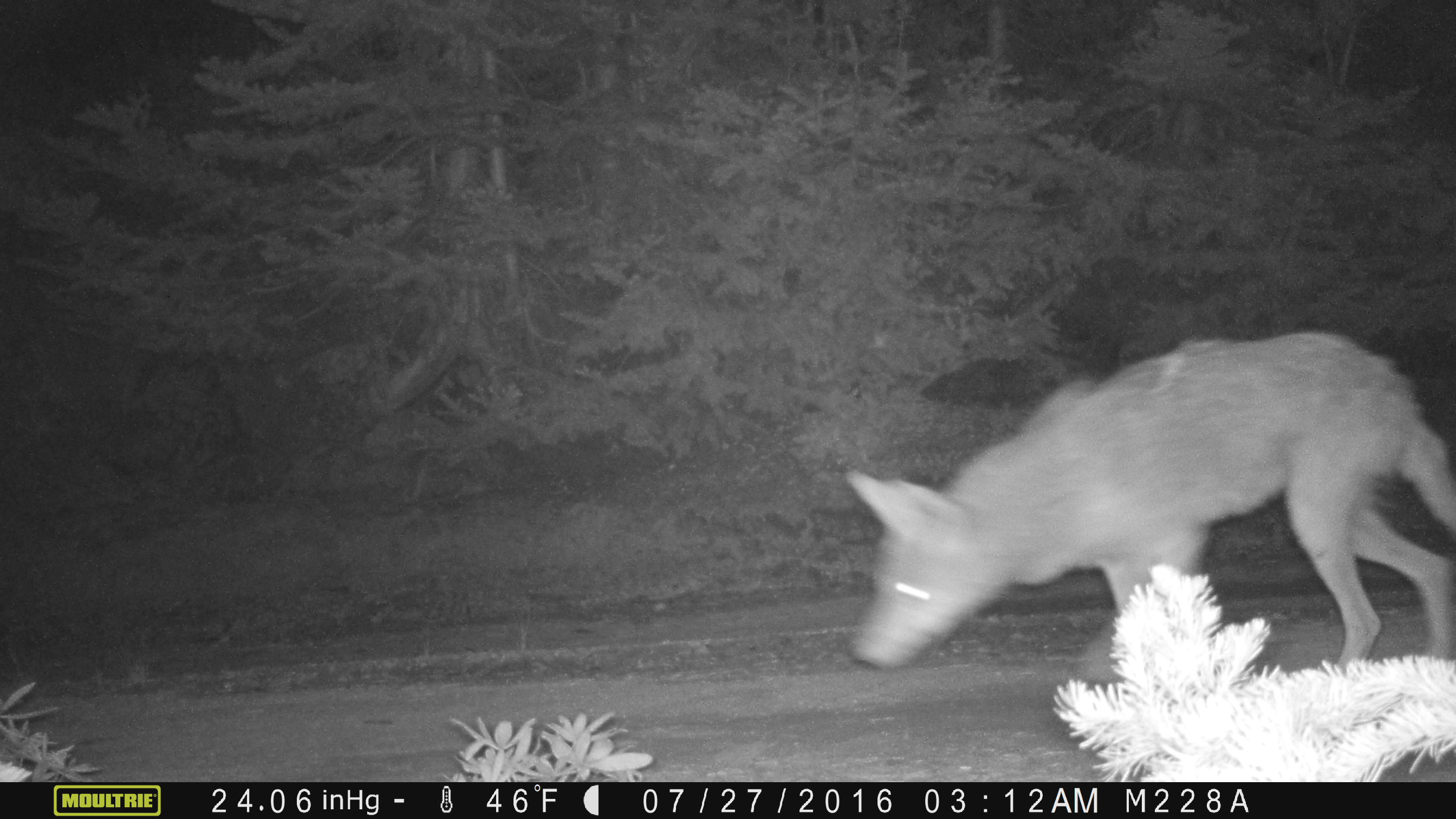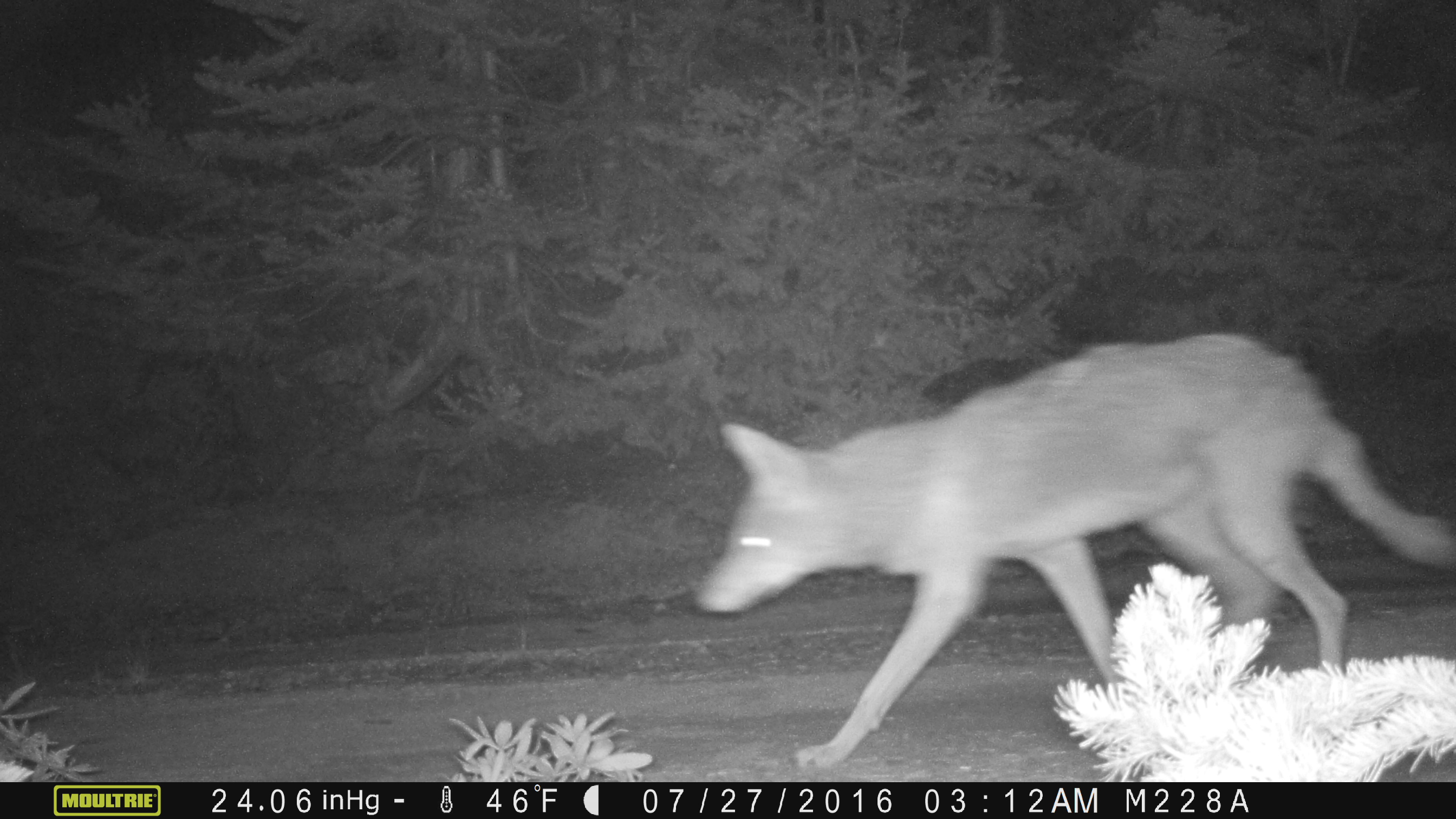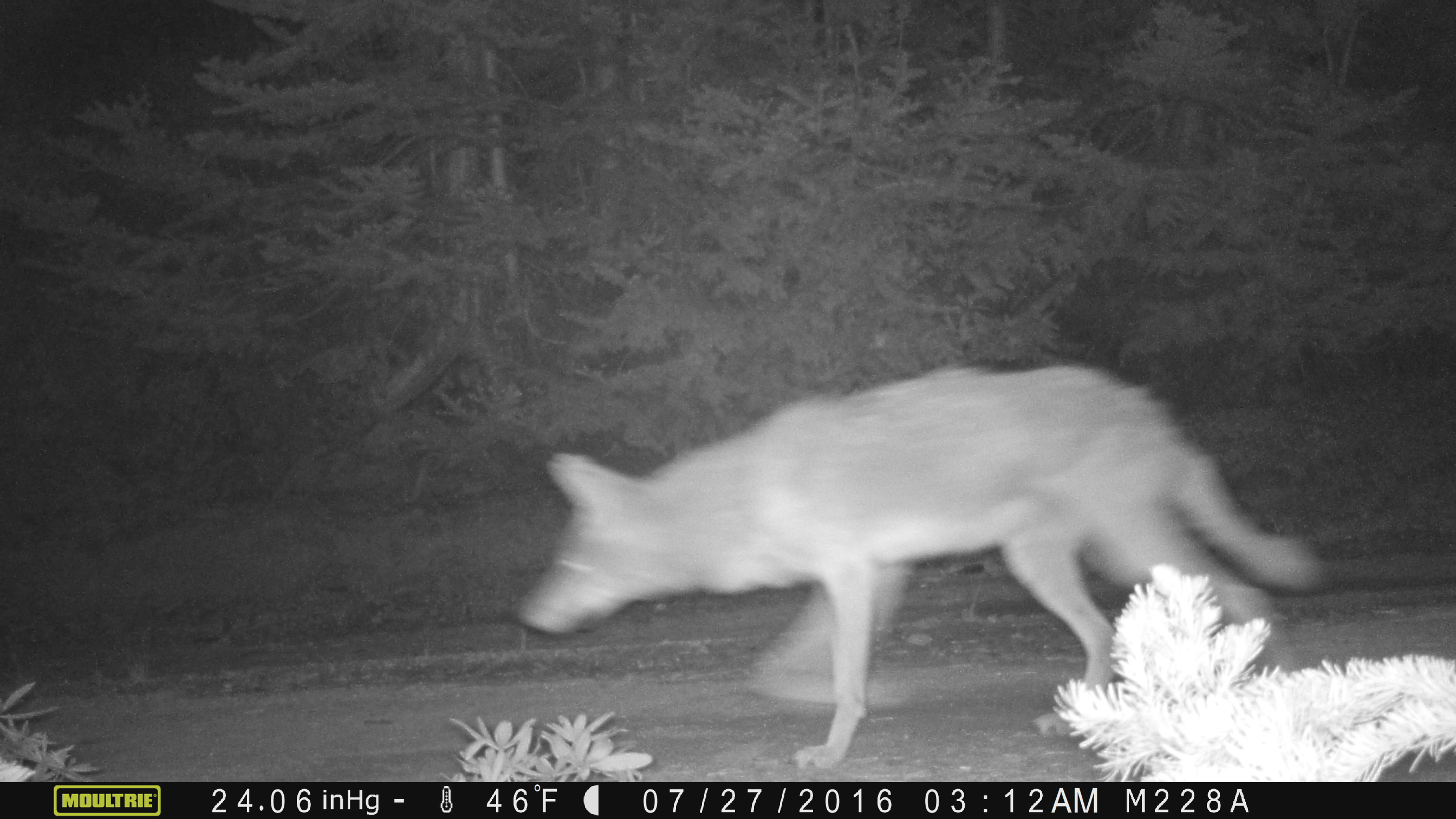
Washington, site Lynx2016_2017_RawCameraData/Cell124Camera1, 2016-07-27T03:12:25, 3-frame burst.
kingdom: Animalia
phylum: Chordata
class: Mammalia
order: Carnivora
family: Canidae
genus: Canis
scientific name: Canis latrans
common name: coyote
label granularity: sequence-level